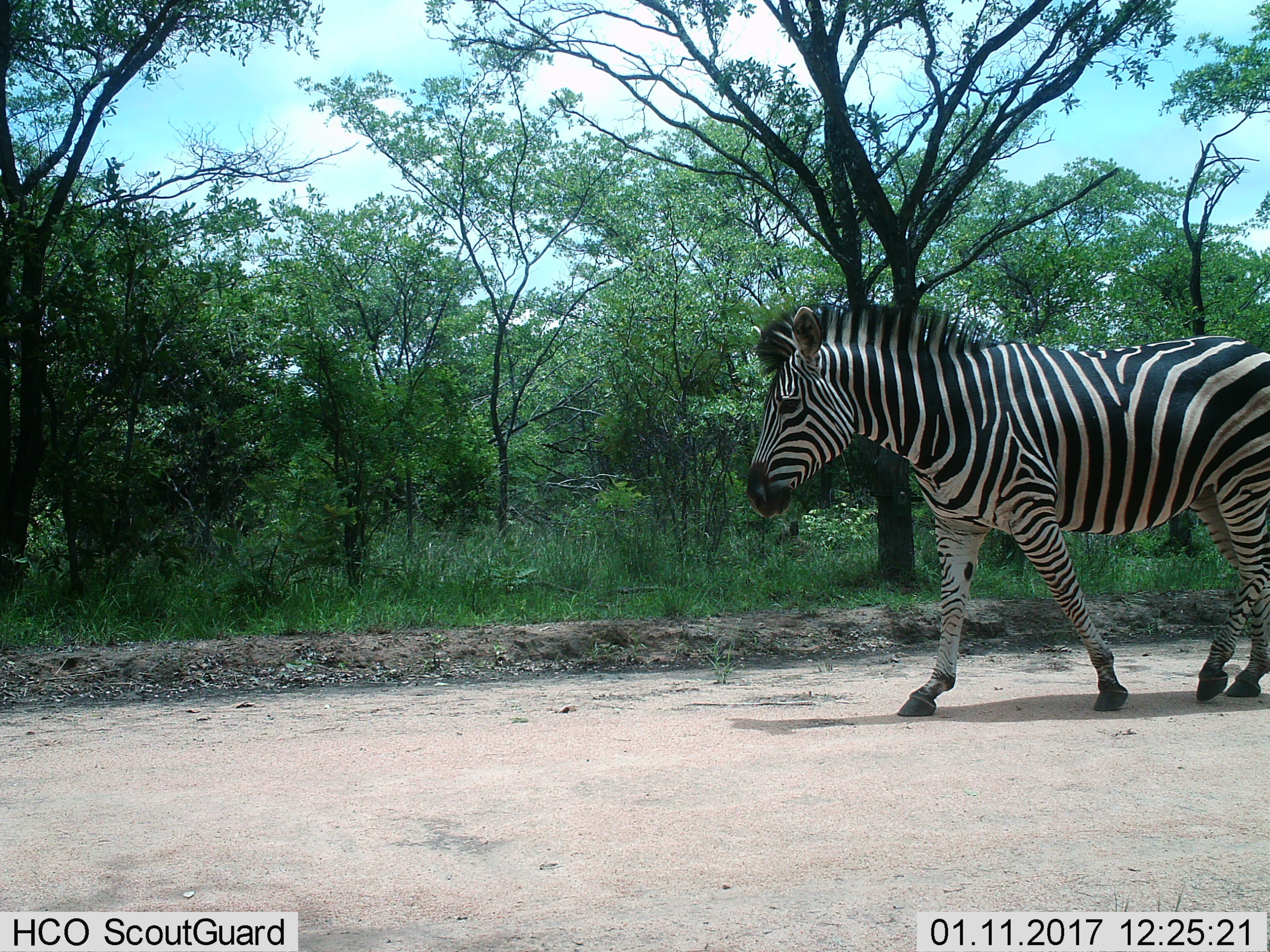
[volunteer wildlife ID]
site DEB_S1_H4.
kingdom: Animalia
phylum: Chordata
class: Mammalia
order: Perissodactyla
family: Equidae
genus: Equus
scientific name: Equus quagga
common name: plains zebra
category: zebraplains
Zebraplains (plains zebra) (Equus quagga), count 1. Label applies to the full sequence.